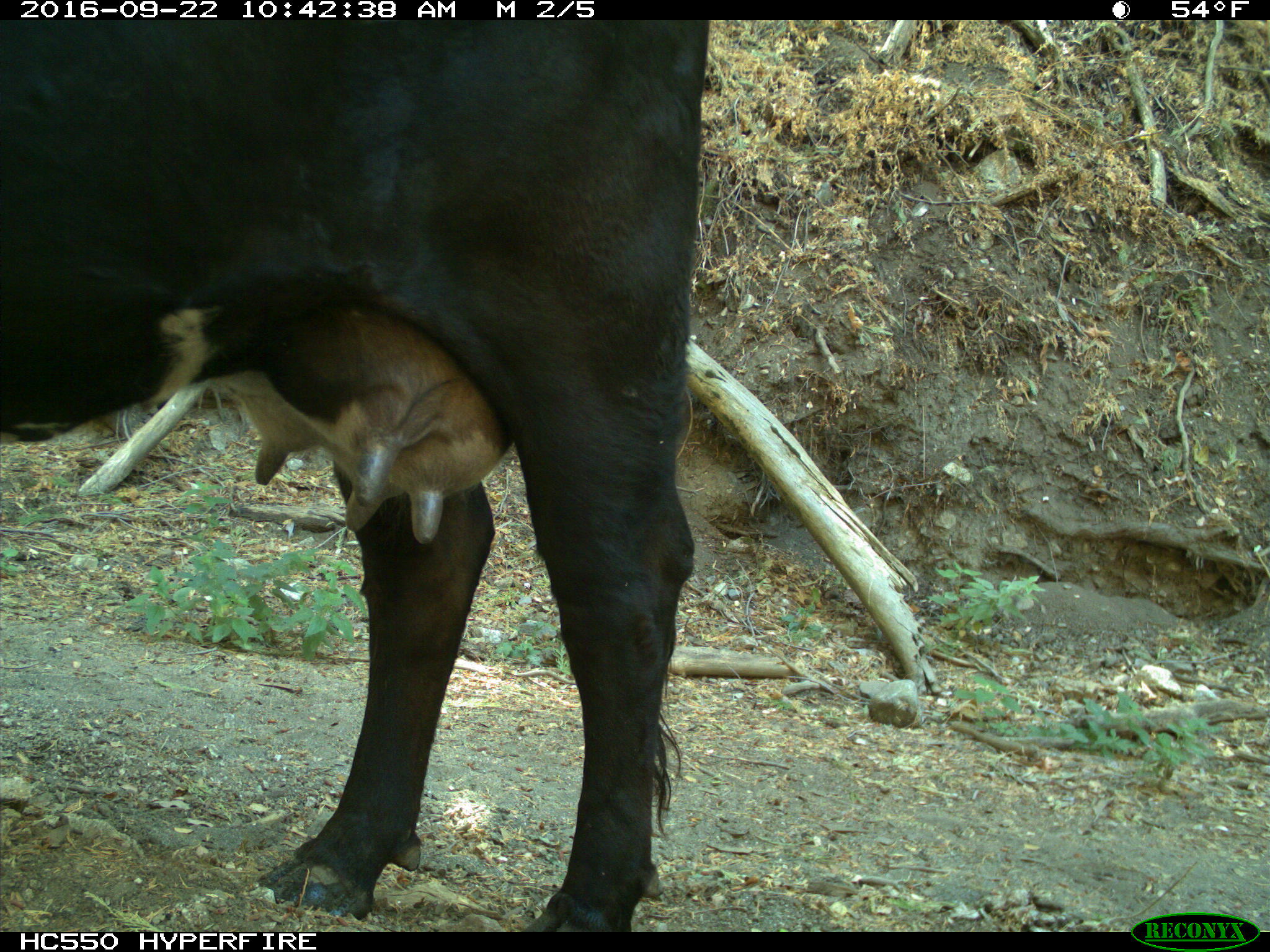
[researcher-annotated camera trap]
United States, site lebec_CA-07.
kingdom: Animalia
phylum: Chordata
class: Mammalia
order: Artiodactyla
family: Bovidae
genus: Bos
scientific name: Bos taurus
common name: domestic cow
Bos taurus (domestic cow).